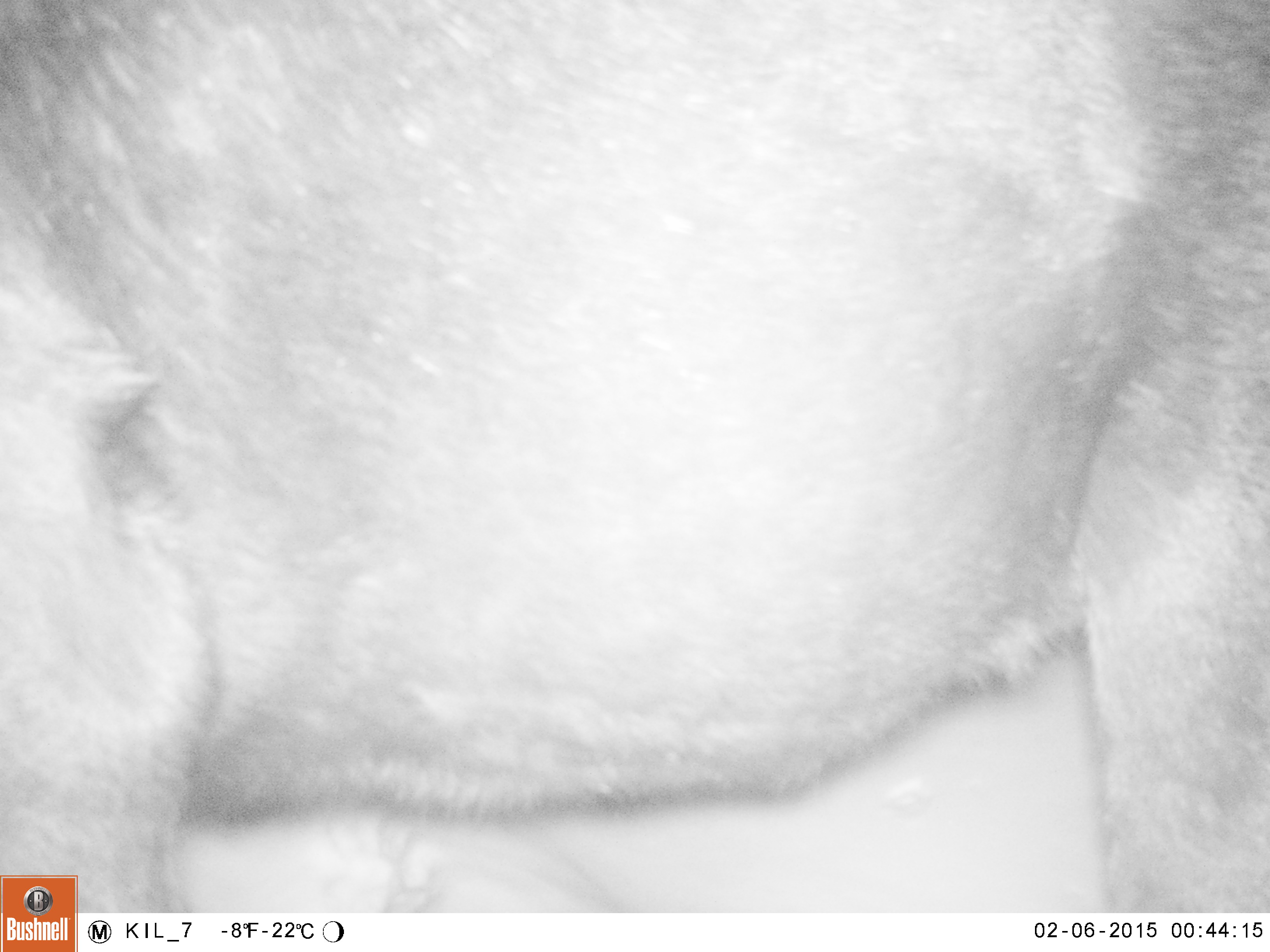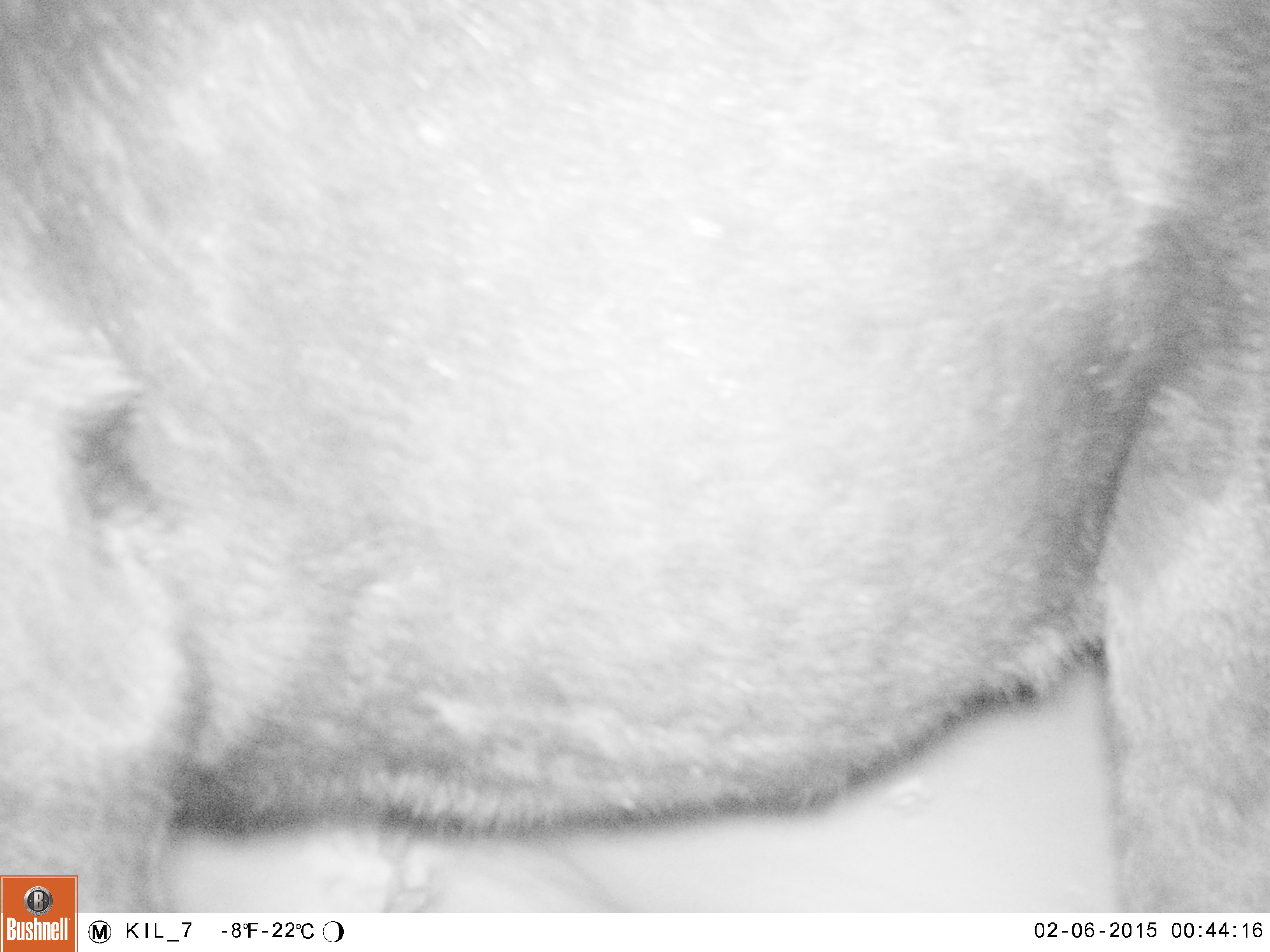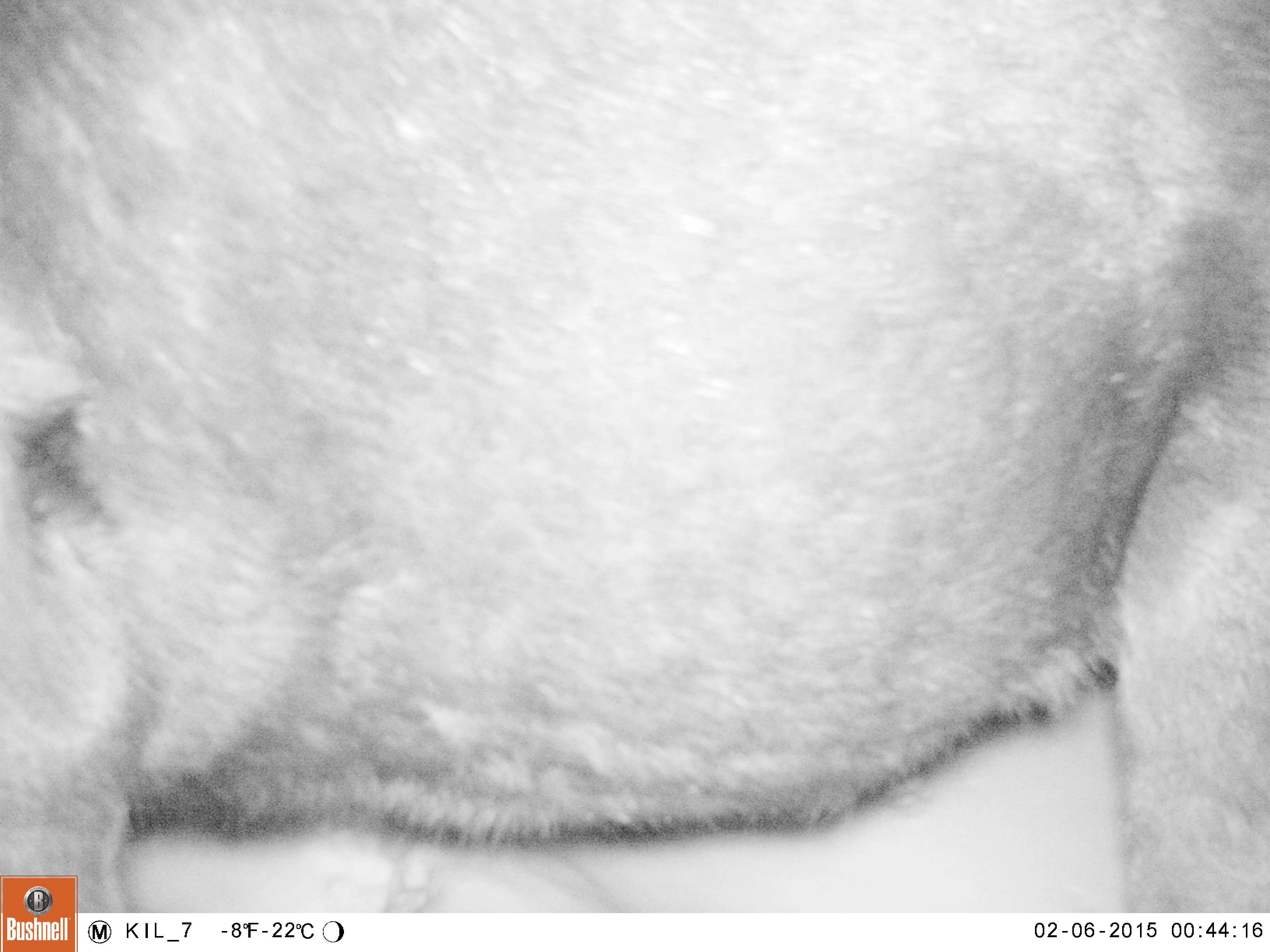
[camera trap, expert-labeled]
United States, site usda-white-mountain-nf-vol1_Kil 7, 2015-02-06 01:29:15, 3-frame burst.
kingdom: Animalia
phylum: Chordata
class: Mammalia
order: Artiodactyla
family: Cervidae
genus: Alces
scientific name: Alces alces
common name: moose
Moose (Alces alces).